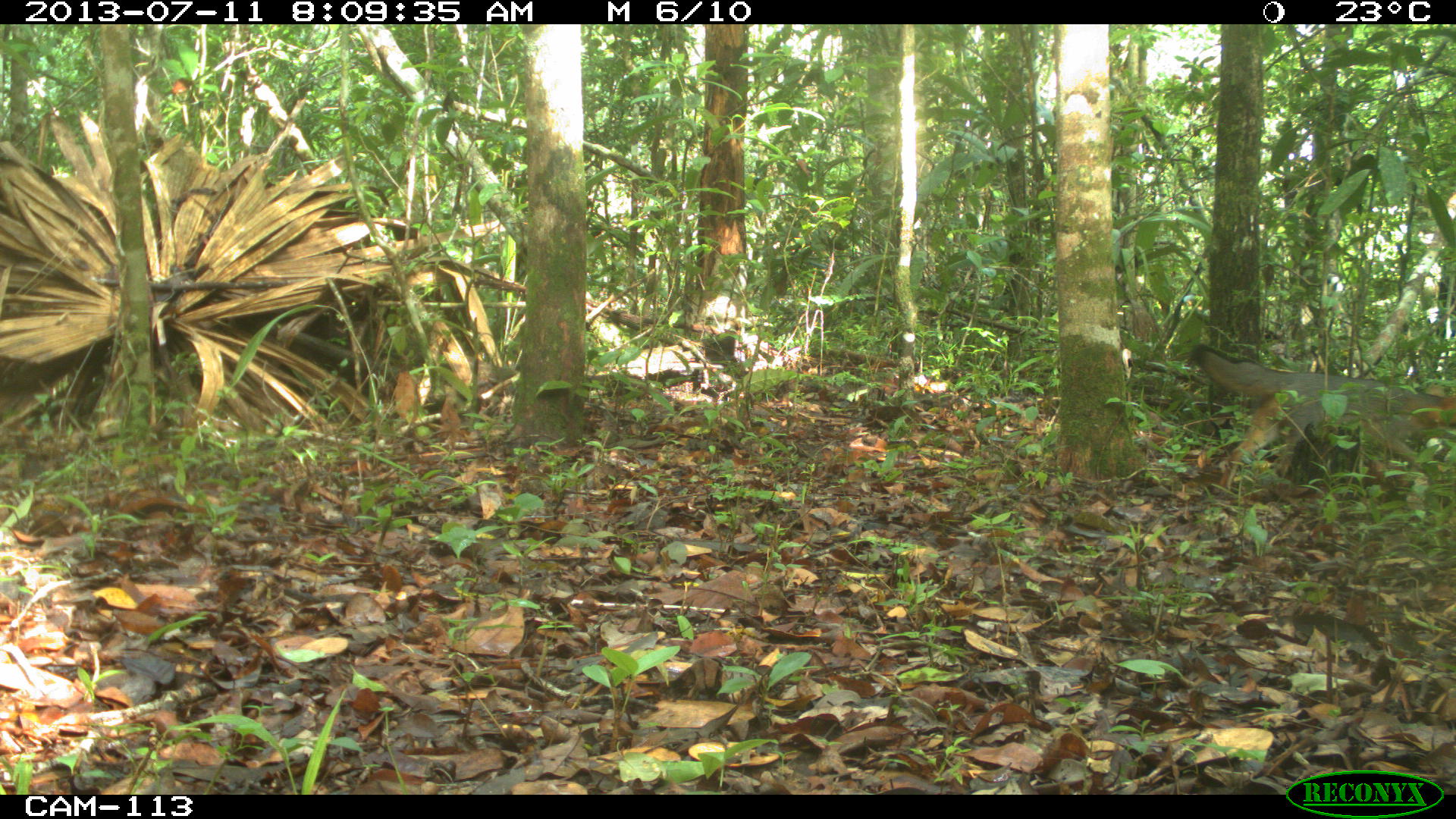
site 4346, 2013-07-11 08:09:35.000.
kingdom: Animalia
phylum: Chordata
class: Mammalia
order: Carnivora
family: Canidae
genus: Urocyon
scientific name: Urocyon cinereoargenteus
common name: gray fox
Urocyon cinereoargenteus (gray fox), count 1.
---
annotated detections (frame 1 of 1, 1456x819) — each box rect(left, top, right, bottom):
urocyon cinereoargenteus: rect(1182, 327, 1453, 503)